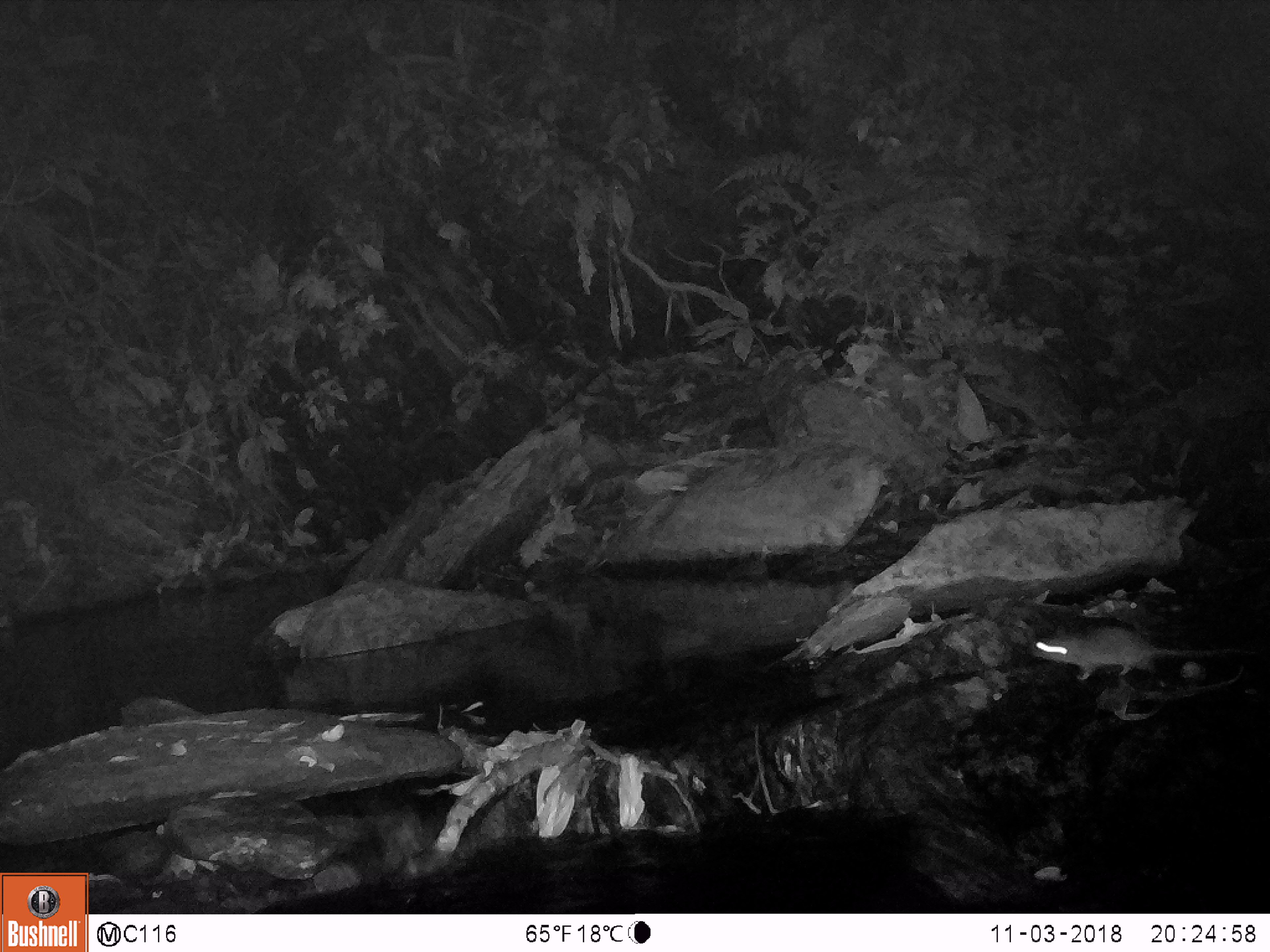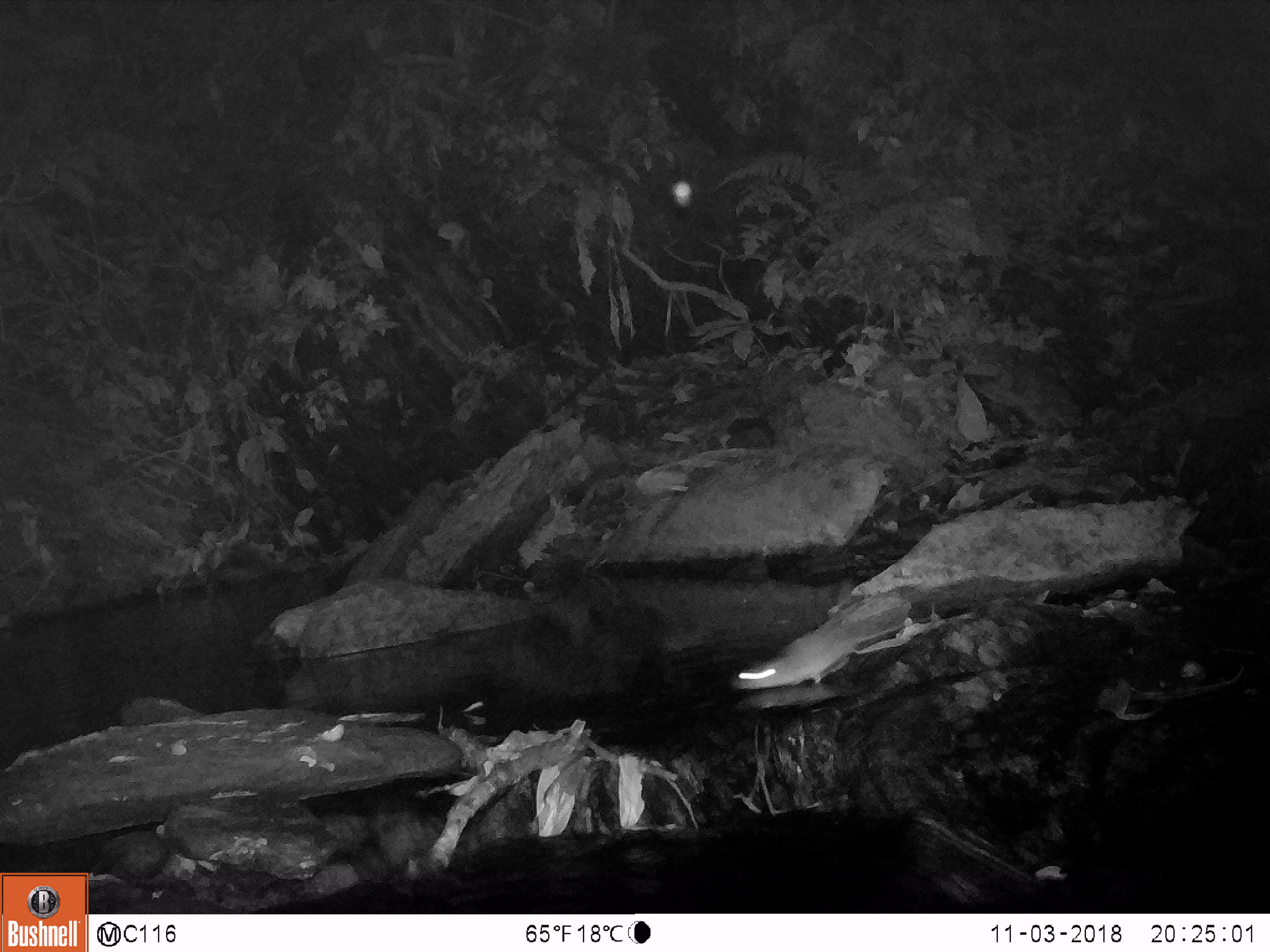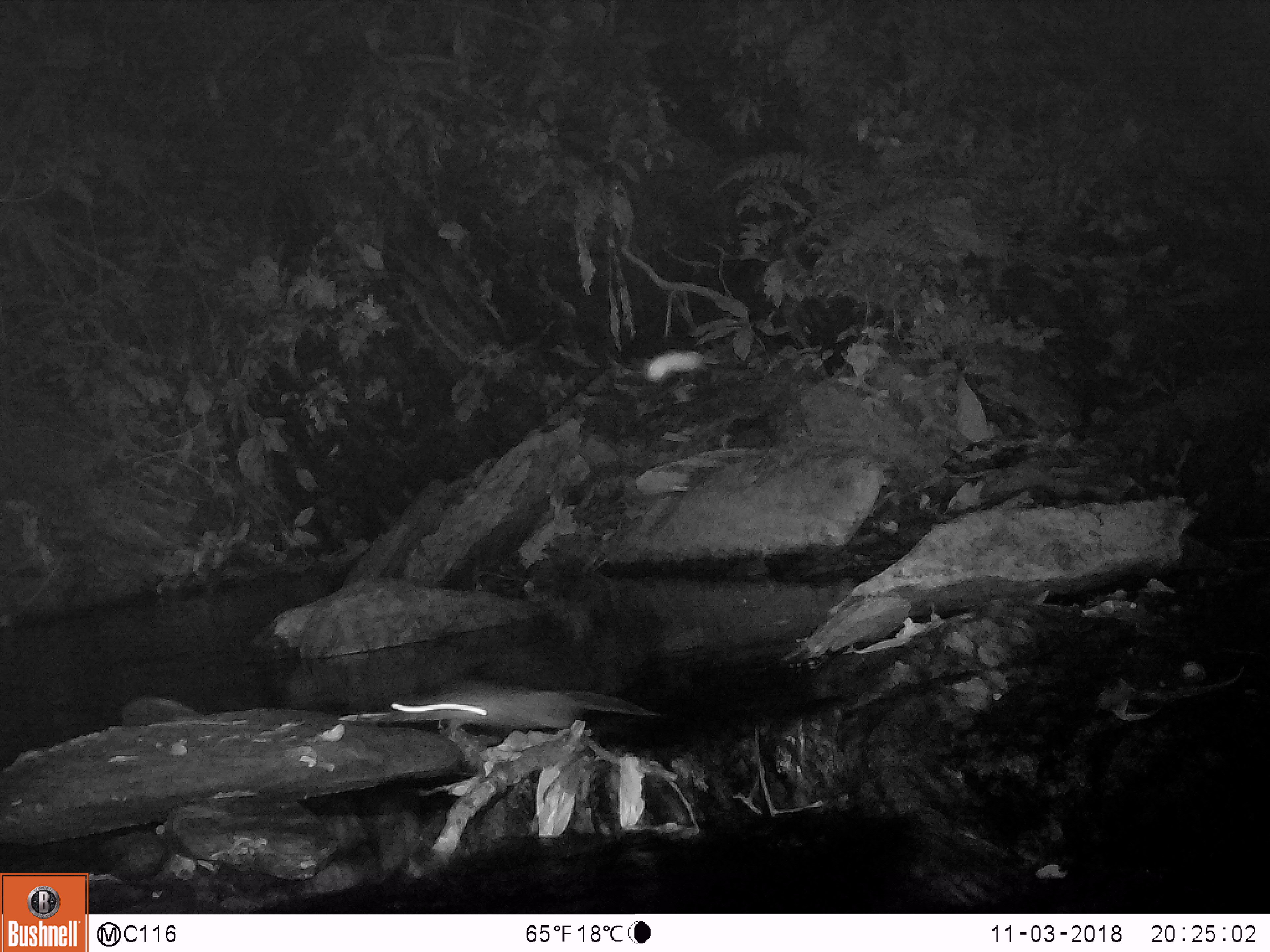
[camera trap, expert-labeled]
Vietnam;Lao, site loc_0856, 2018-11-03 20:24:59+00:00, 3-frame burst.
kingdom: Animalia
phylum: Chordata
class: Mammalia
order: Rodentia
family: Muridae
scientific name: Muridae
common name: old-world mice and rats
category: unidentified murid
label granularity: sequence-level